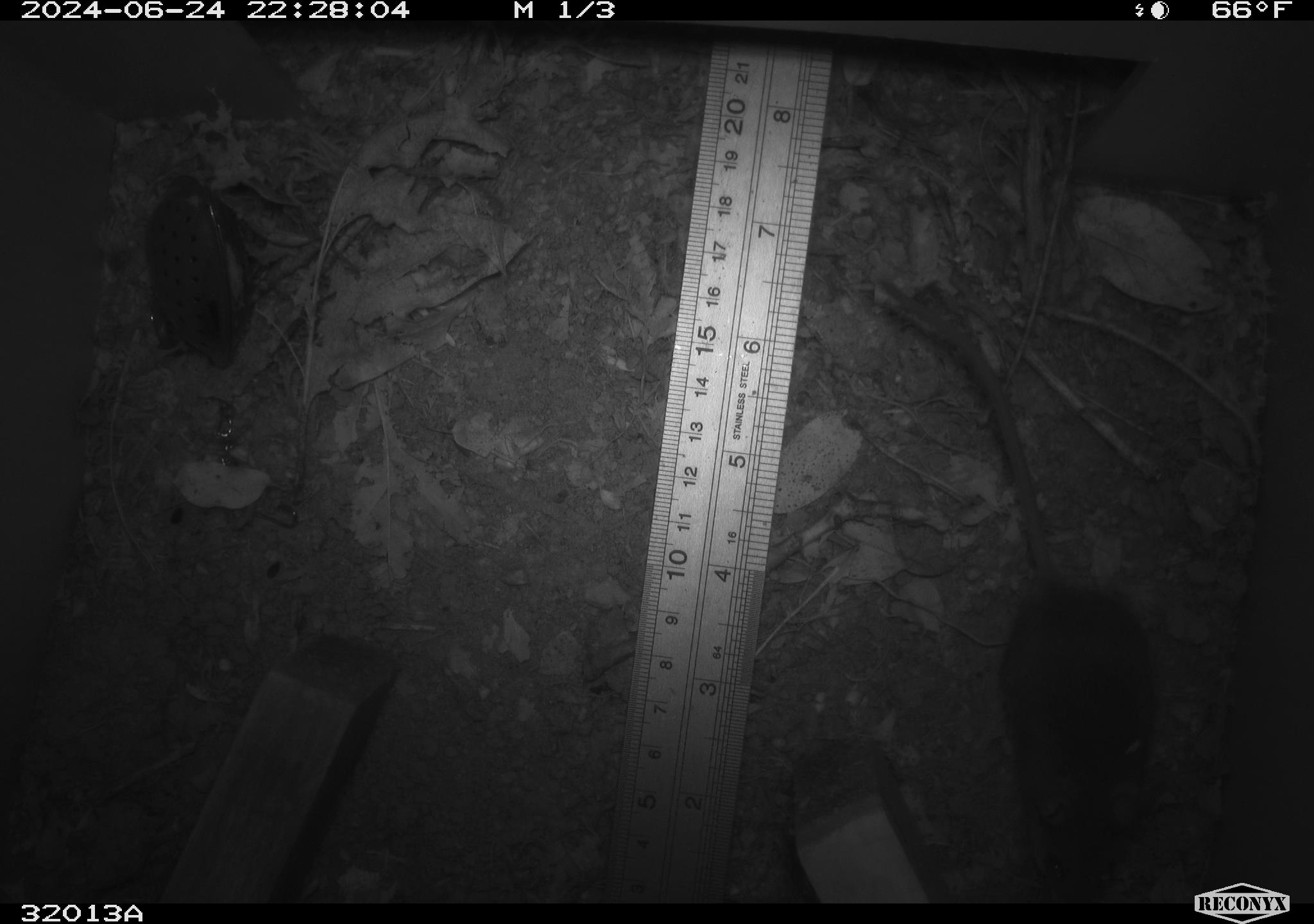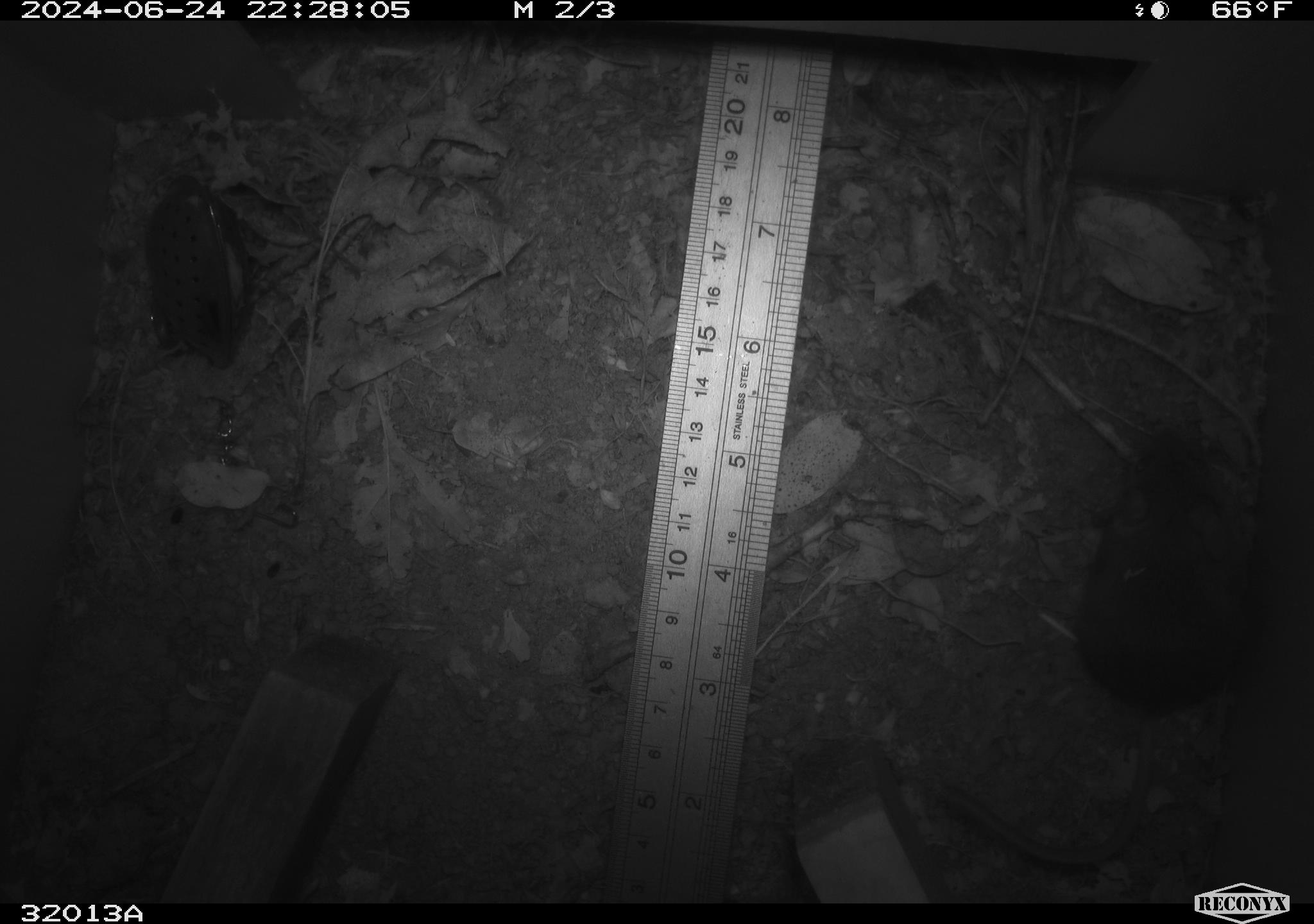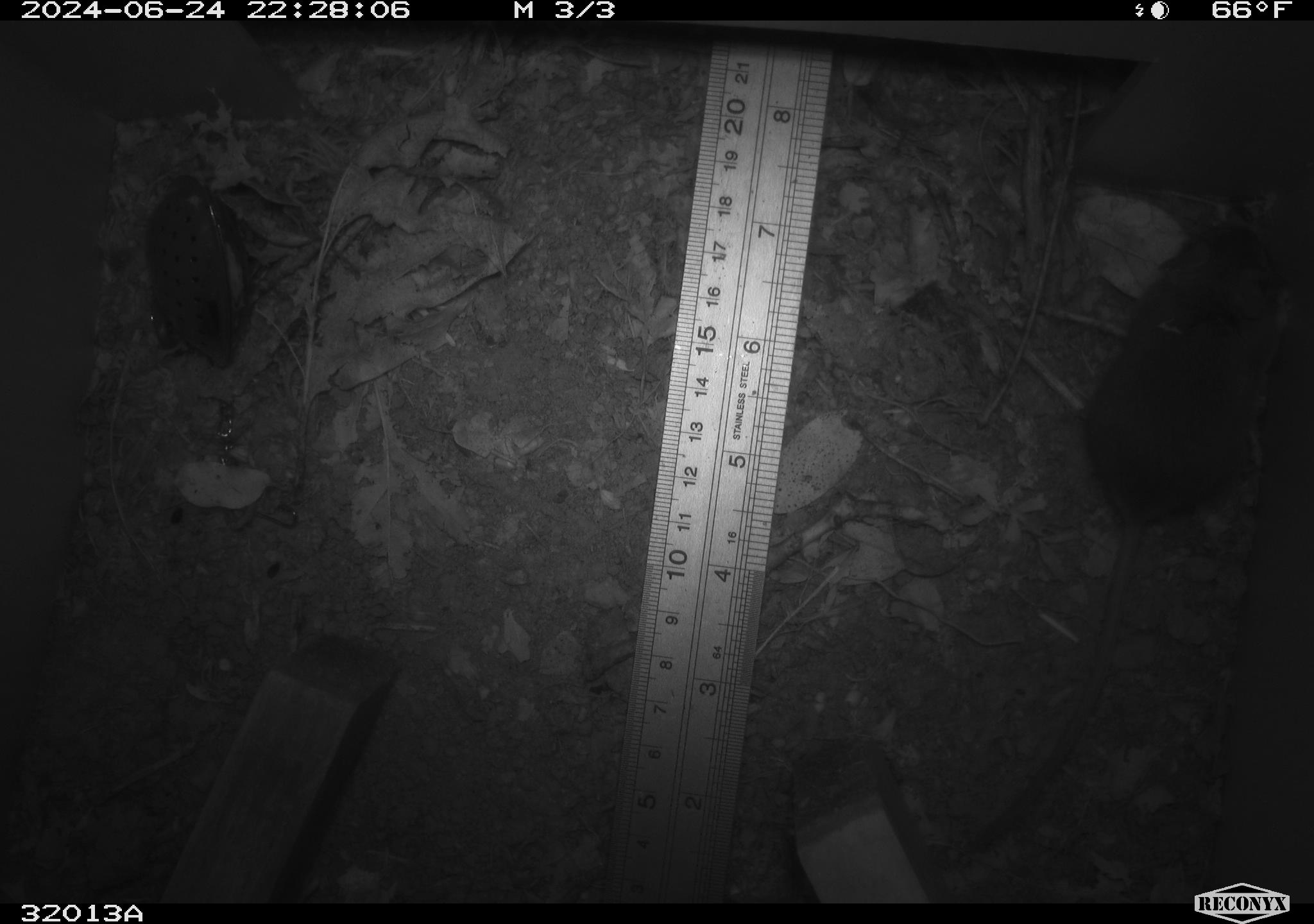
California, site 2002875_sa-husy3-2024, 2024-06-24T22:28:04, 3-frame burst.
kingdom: Animalia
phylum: Chordata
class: Mammalia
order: Rodentia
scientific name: Rodentia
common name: rodent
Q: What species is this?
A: Rodent (Rodentia).